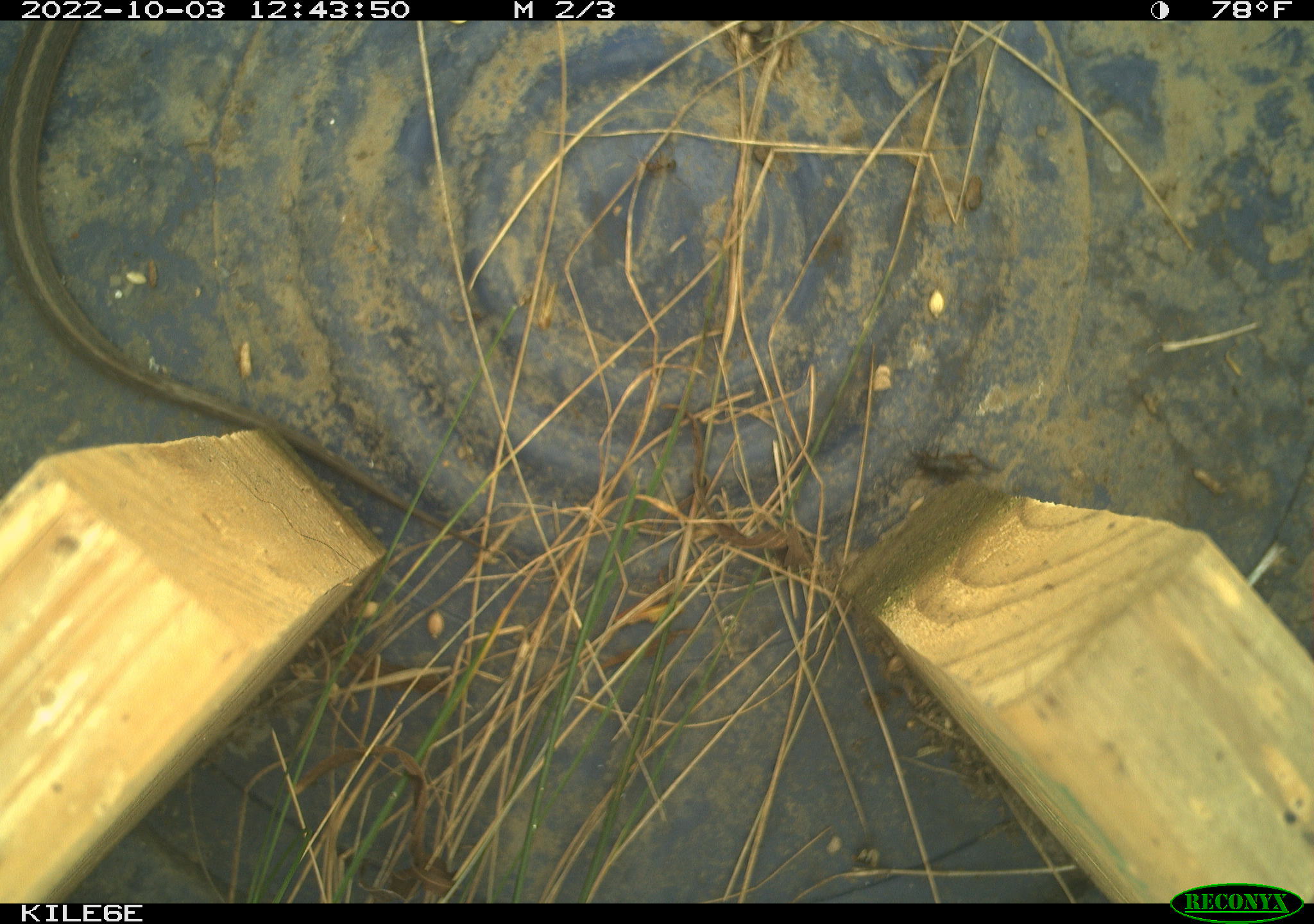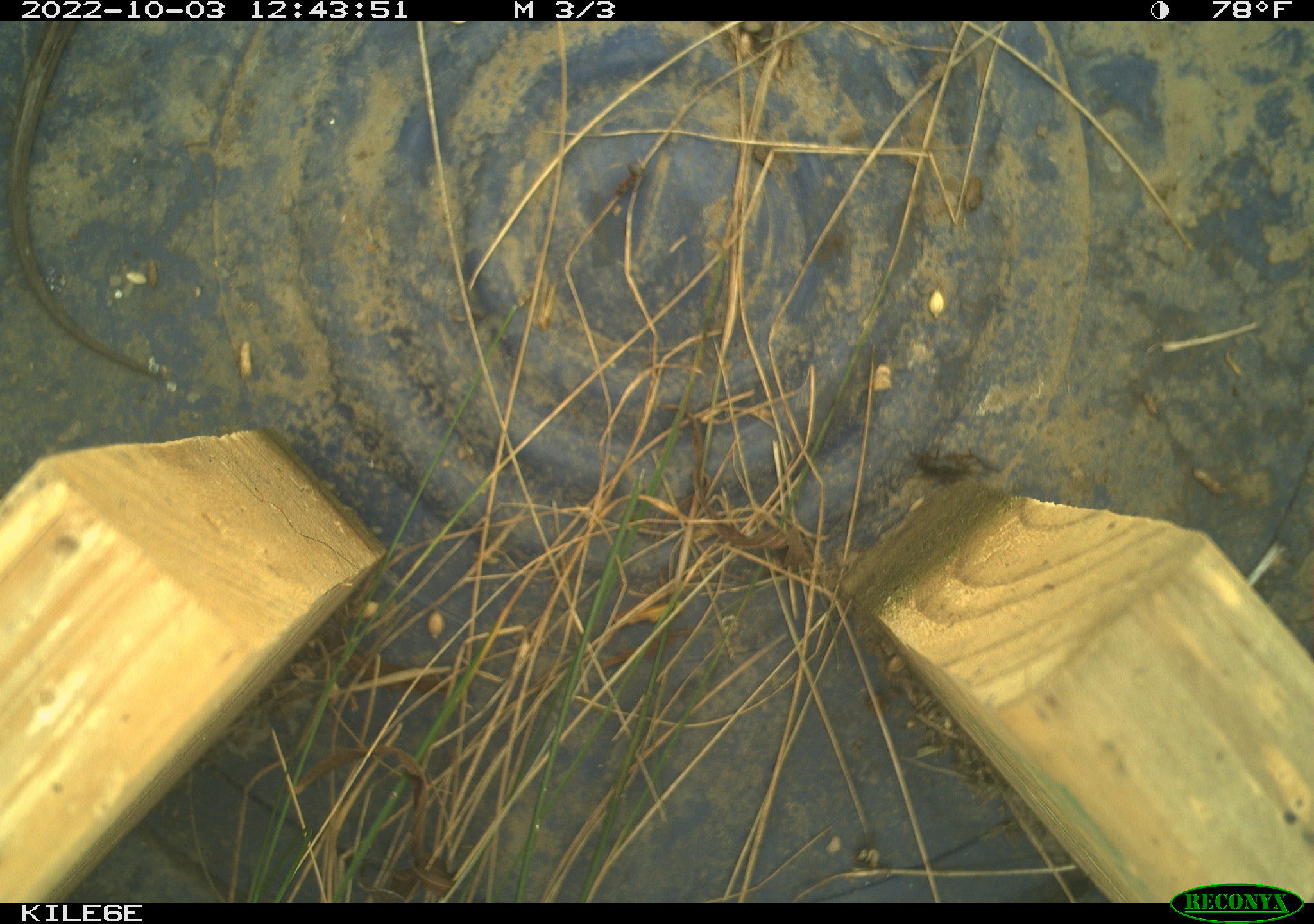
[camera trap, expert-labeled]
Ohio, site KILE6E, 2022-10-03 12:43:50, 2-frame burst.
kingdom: Animalia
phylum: Chordata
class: Reptilia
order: Squamata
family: Colubridae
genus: Thamnophis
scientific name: Thamnophis sirtalis sirtalis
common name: eastern gartersnake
Eastern gartersnake (Thamnophis sirtalis sirtalis).